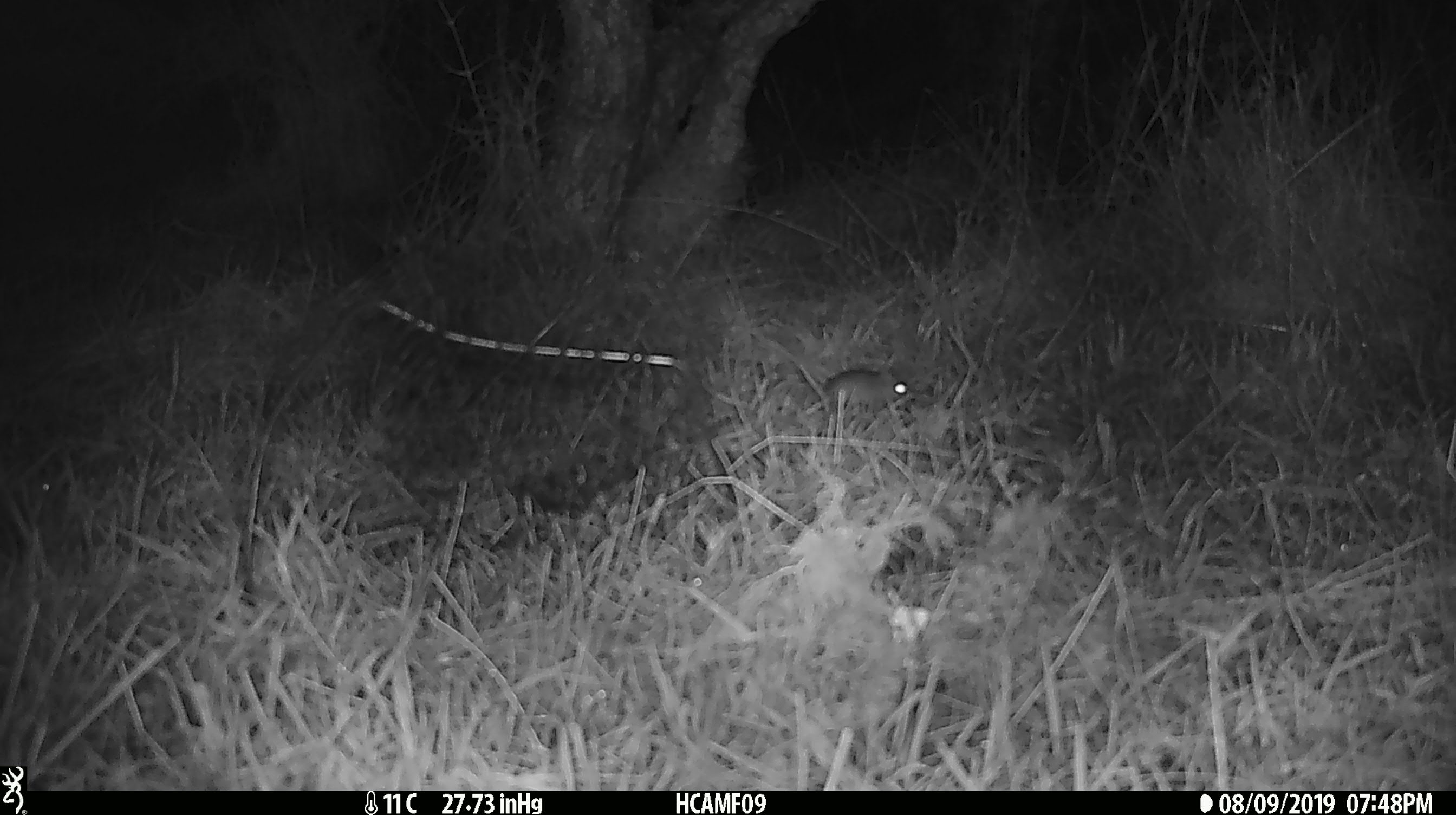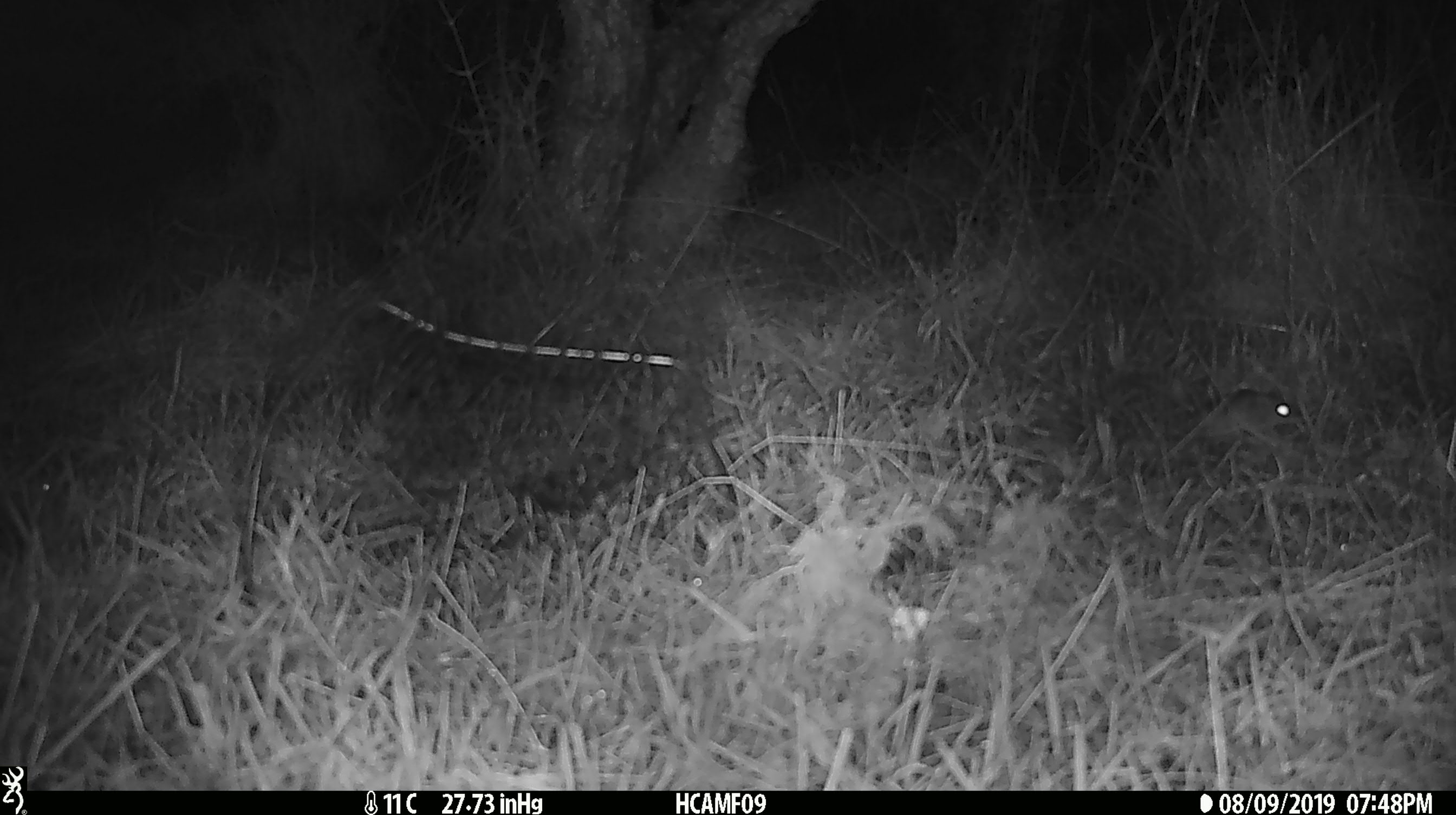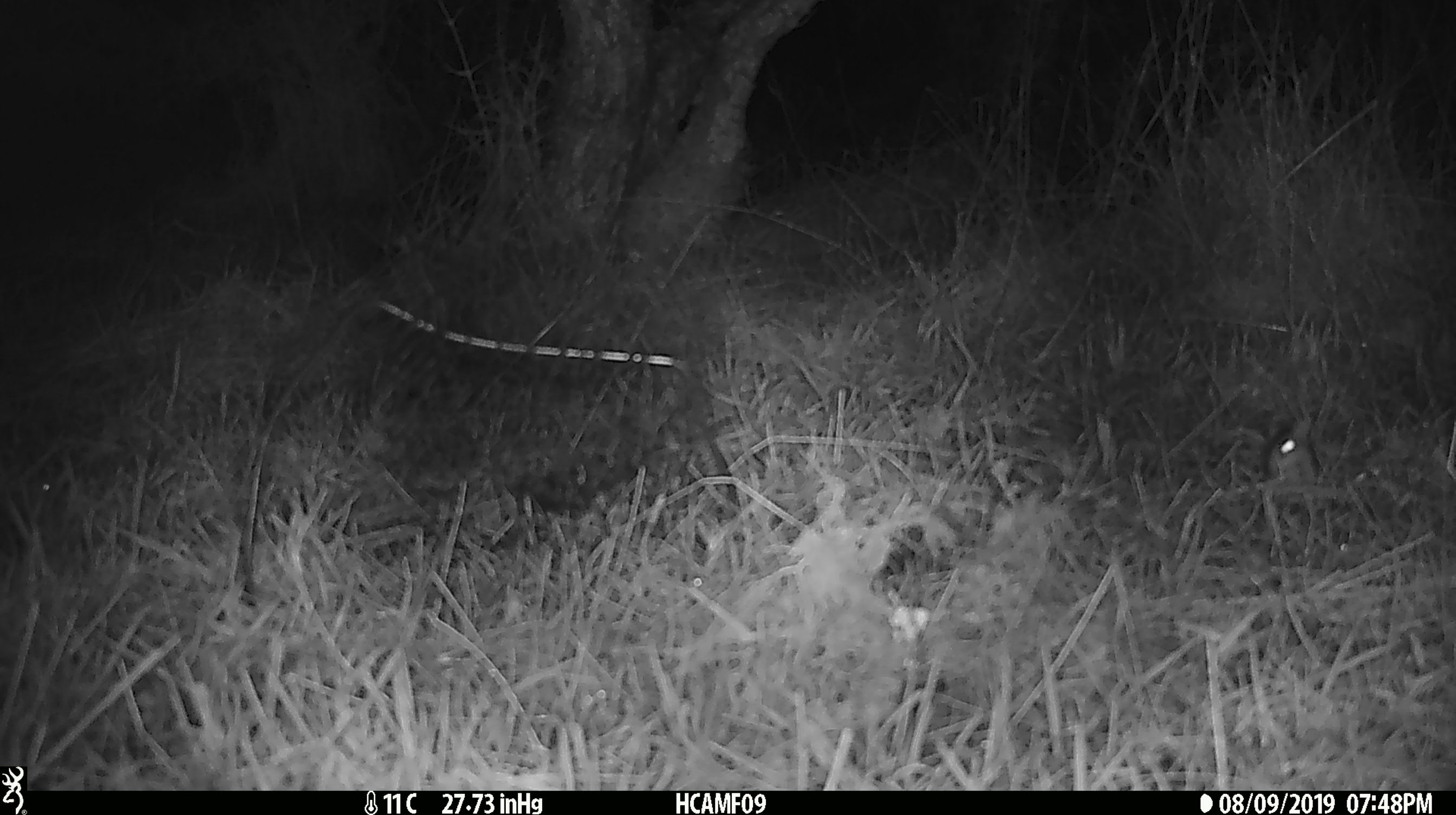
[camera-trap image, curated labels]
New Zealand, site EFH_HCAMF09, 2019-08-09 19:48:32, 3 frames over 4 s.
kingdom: Animalia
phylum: Chordata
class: Mammalia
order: Rodentia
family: Muridae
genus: Mus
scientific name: Mus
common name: mouse